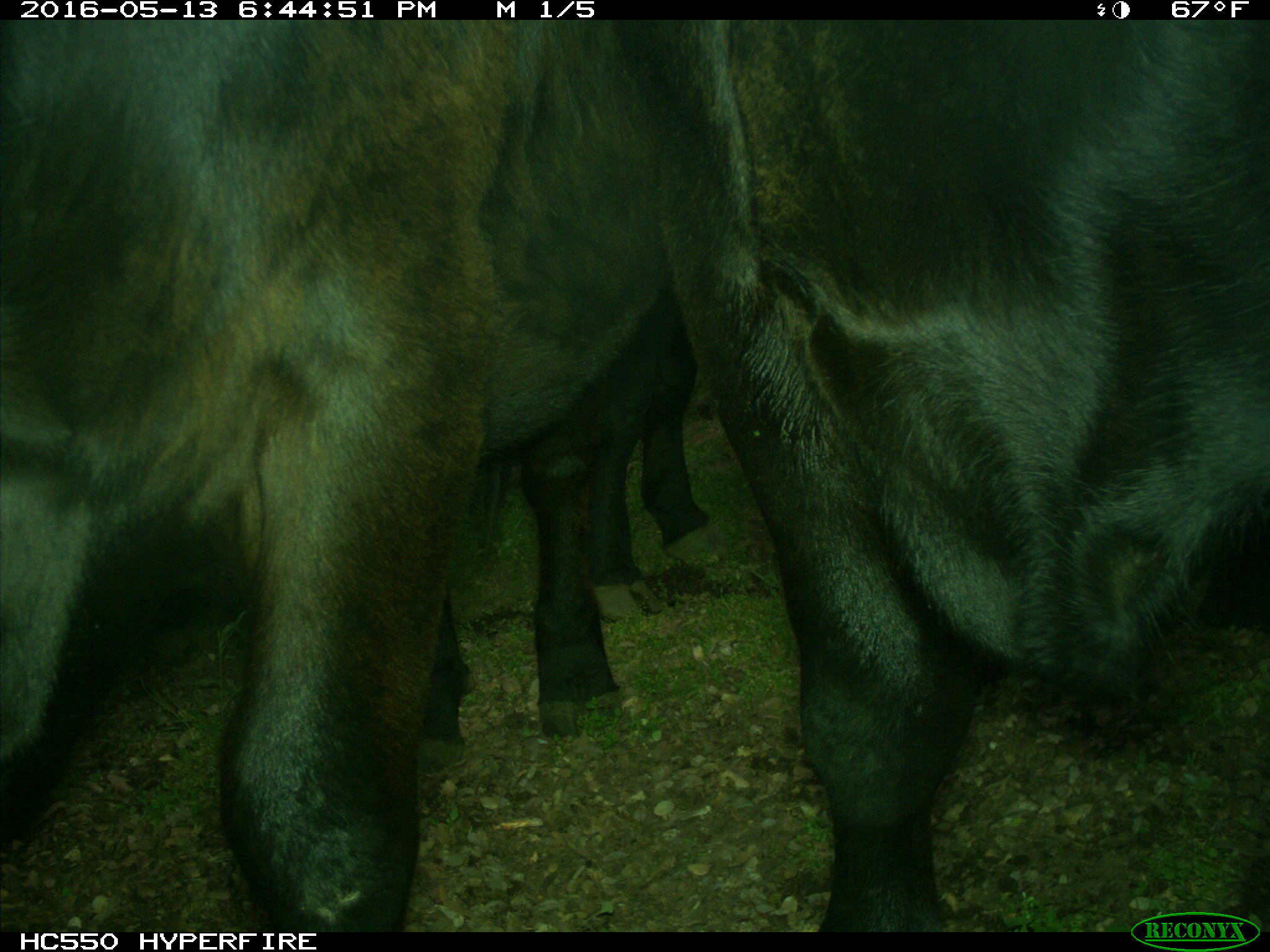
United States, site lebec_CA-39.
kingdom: Animalia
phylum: Chordata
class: Mammalia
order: Artiodactyla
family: Bovidae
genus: Bos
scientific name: Bos taurus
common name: domestic cow